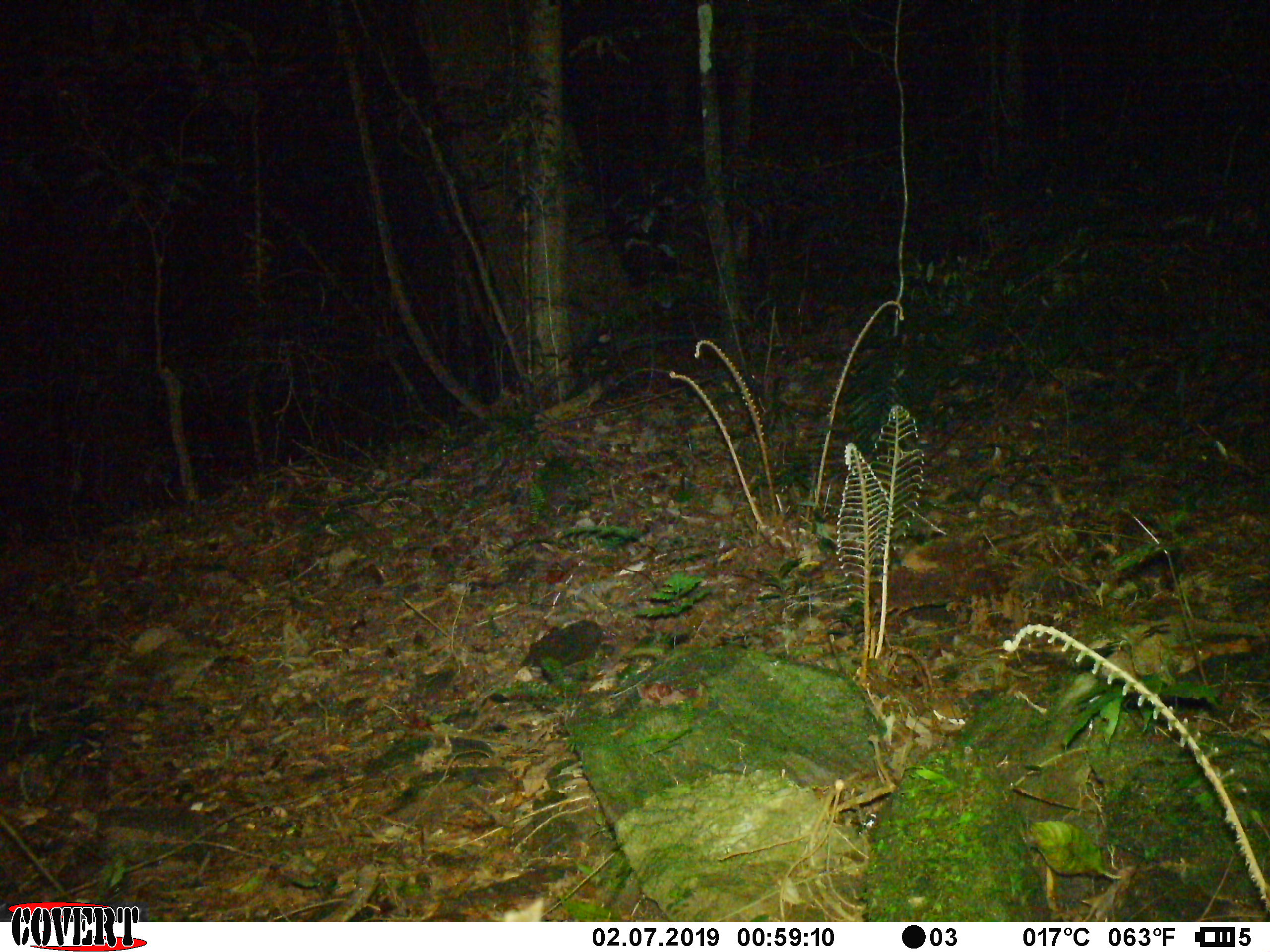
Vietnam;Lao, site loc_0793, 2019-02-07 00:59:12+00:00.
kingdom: Animalia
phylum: Chordata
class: Mammalia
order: Artiodactyla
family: Bovidae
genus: Capricornis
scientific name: Capricornis sumatraensis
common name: chinese serow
Chinese serow (Capricornis sumatraensis). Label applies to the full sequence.